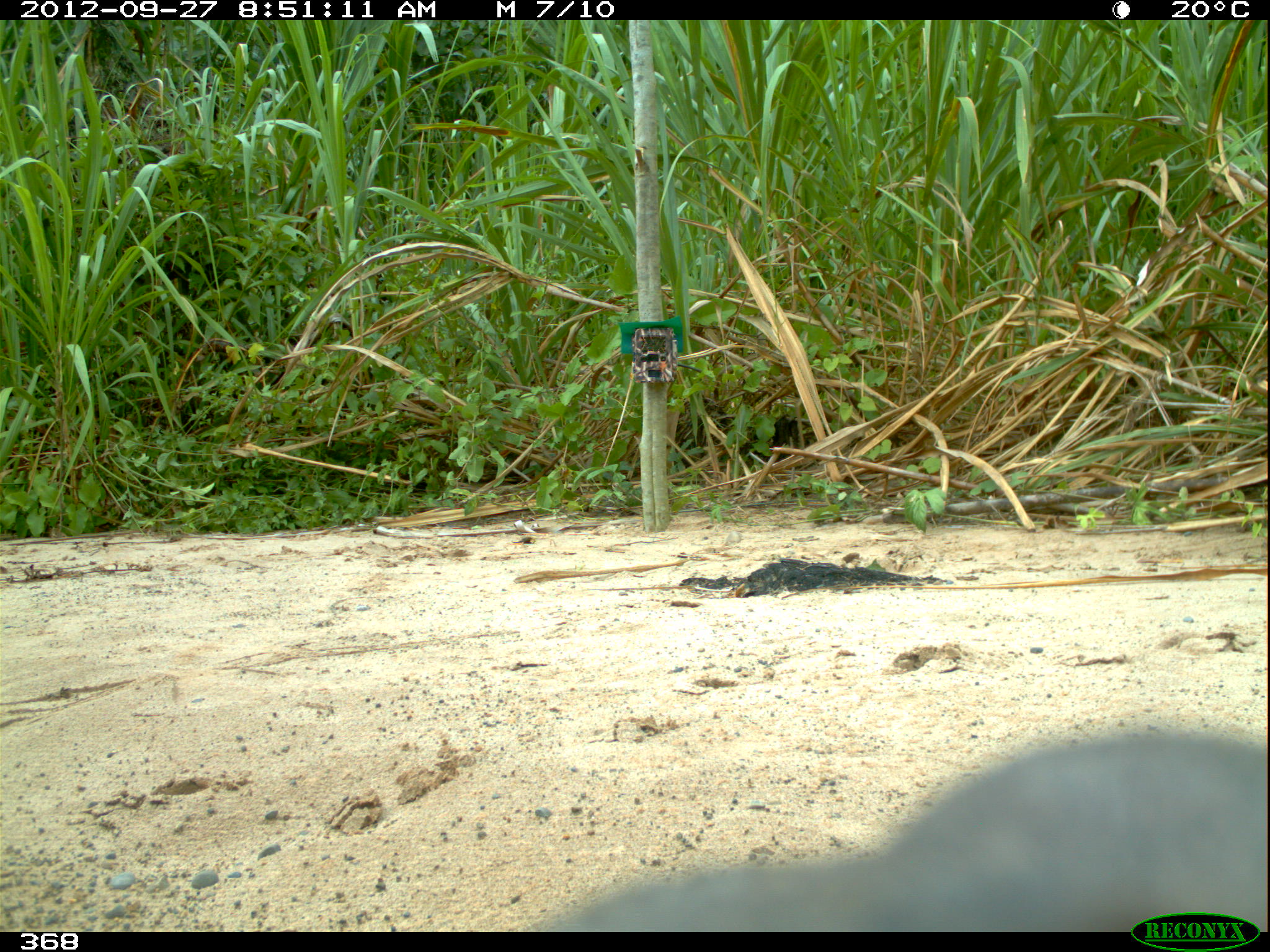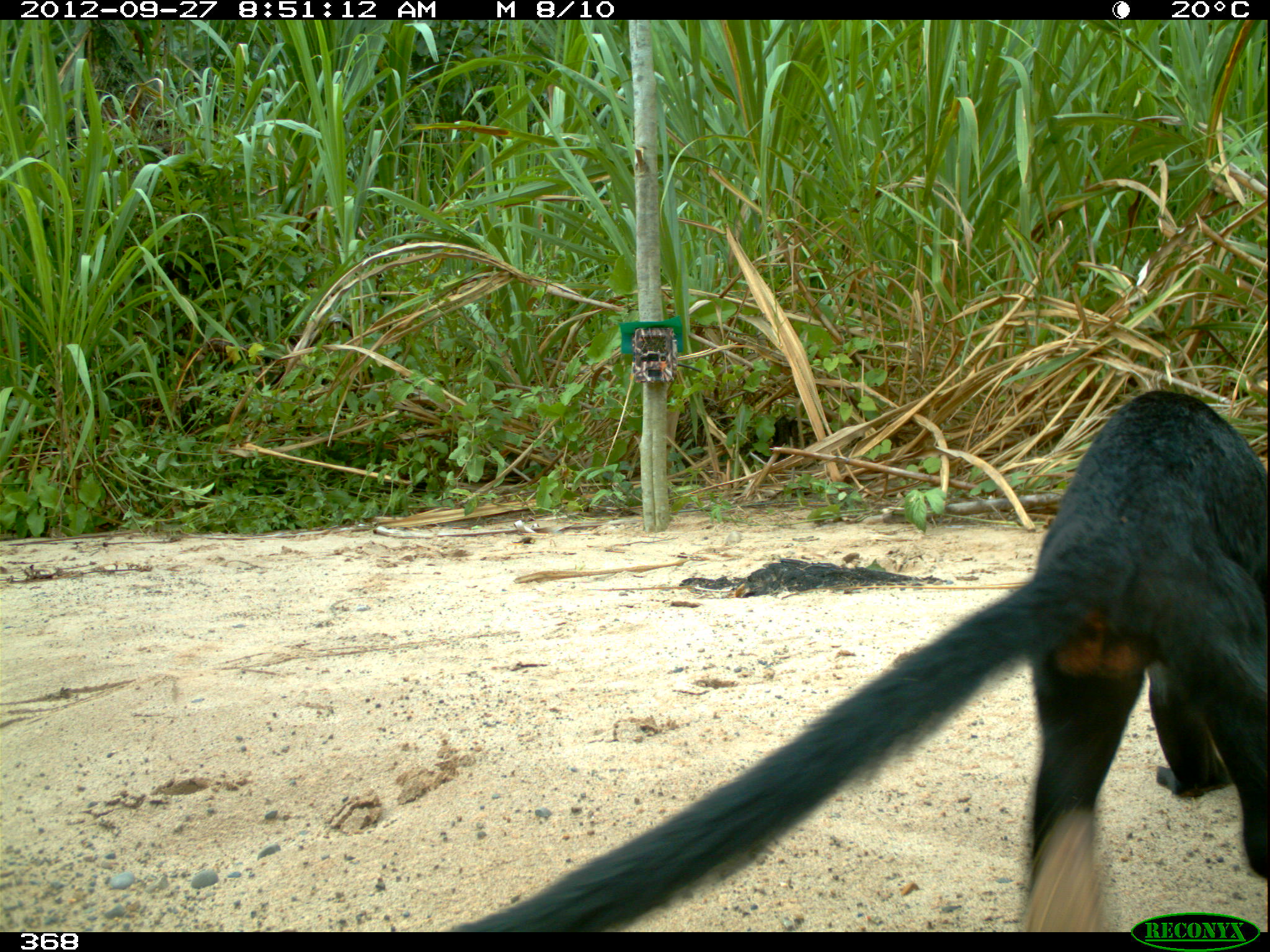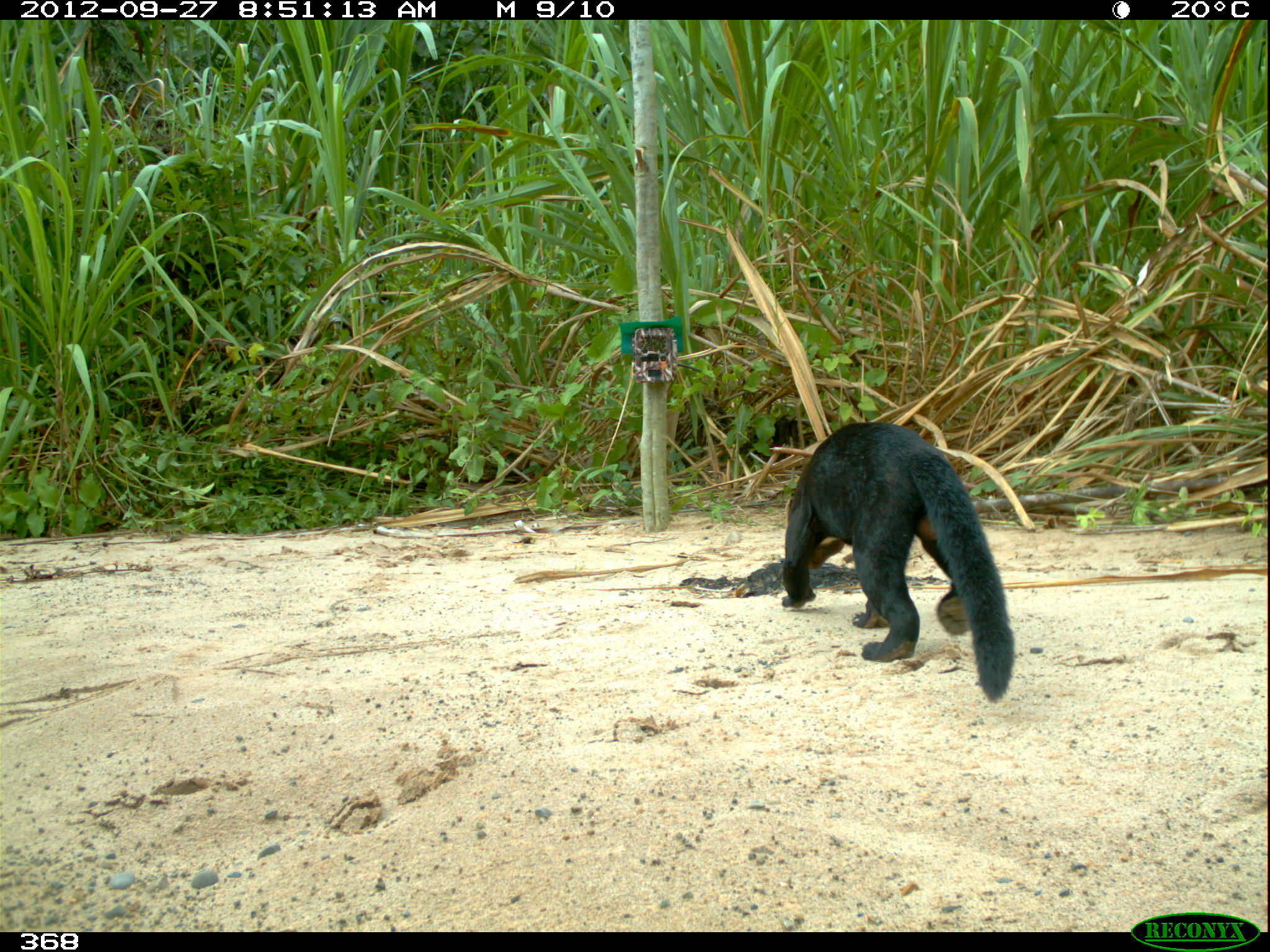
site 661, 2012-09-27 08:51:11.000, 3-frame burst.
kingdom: Animalia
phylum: Chordata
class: Mammalia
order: Carnivora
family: Mustelidae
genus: Eira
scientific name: Eira barbara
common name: tayra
Eira barbara (tayra).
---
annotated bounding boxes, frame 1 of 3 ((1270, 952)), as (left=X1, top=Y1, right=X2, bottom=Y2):
eira barbara: (left=535, top=716, right=1270, bottom=930)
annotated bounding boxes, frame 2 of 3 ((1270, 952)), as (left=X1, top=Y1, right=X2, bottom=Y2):
eira barbara: (left=441, top=383, right=1269, bottom=930)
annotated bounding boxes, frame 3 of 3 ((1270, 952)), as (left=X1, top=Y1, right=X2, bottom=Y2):
eira barbara: (left=776, top=416, right=1014, bottom=703)